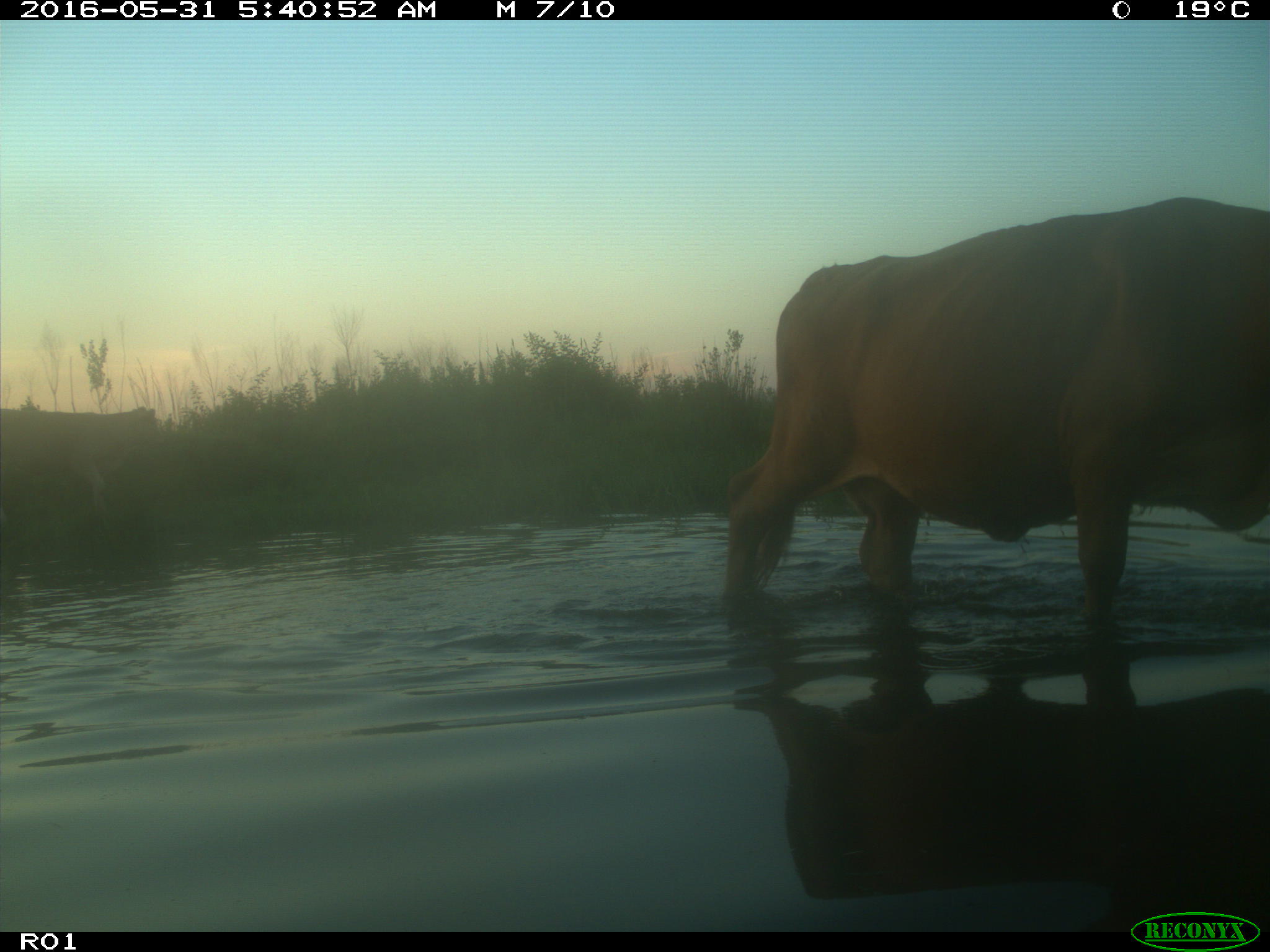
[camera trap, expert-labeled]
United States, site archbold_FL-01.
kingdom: Animalia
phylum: Chordata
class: Mammalia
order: Artiodactyla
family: Bovidae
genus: Bos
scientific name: Bos taurus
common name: domestic cow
Bos taurus (domestic cow).